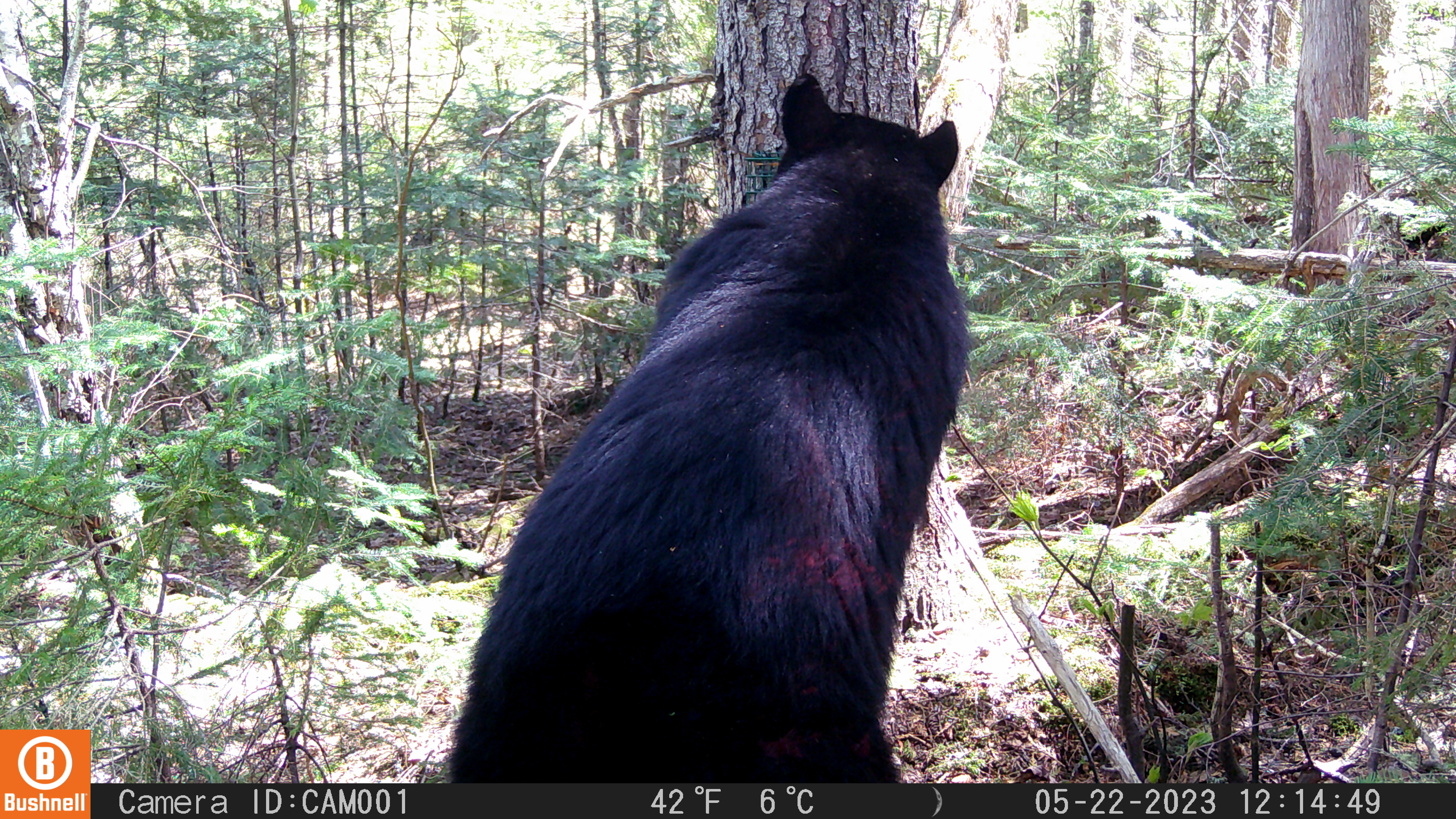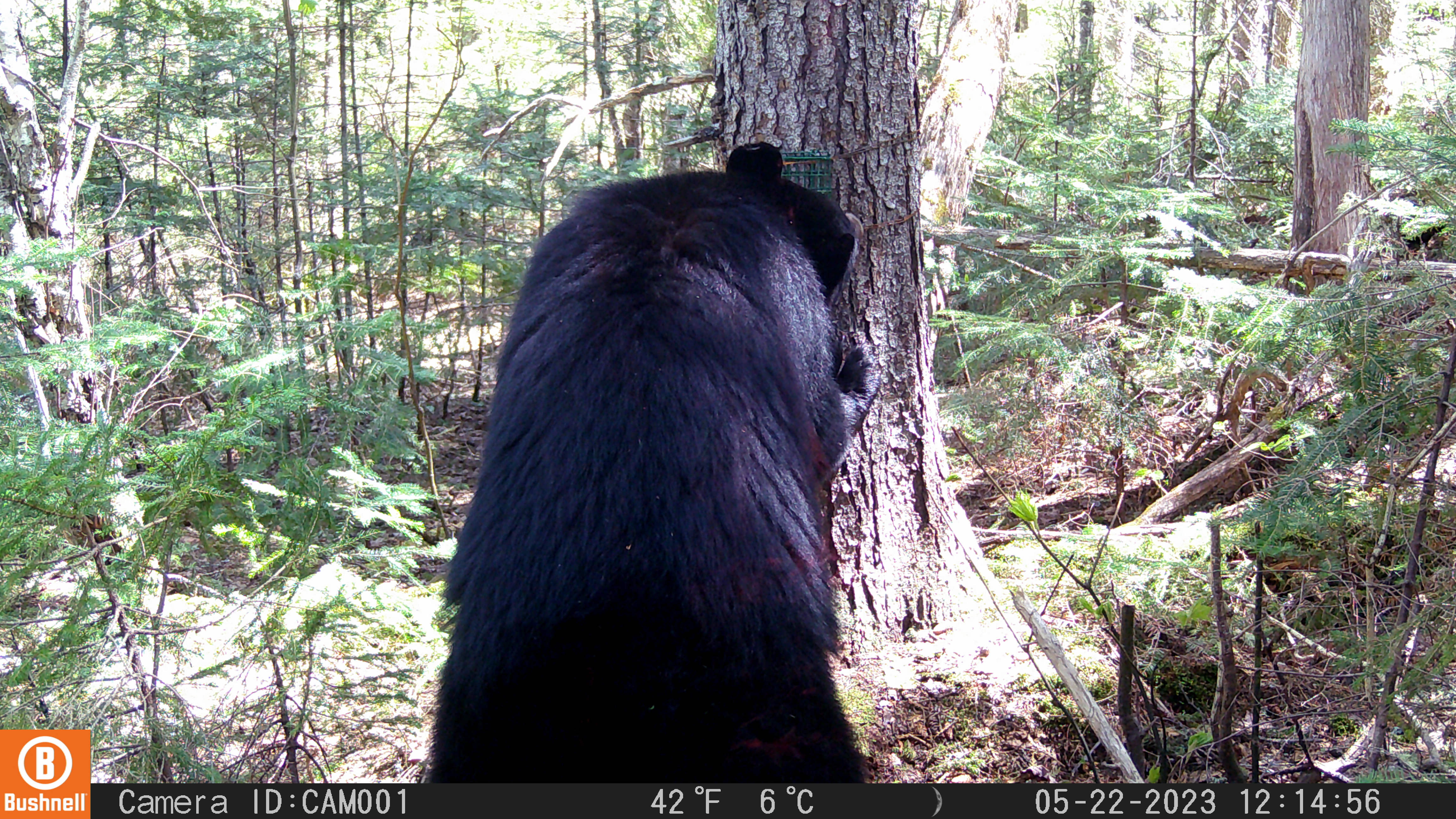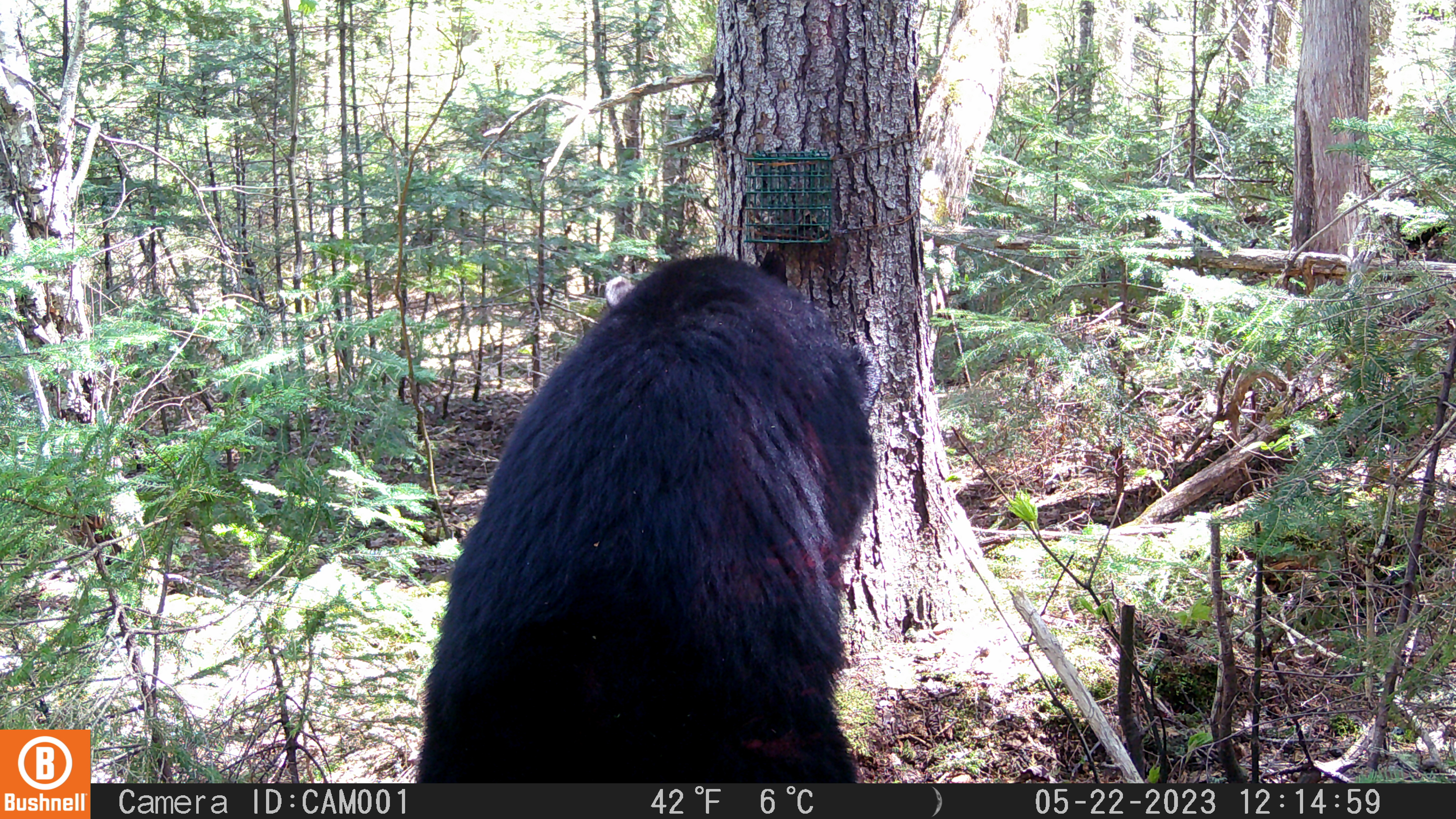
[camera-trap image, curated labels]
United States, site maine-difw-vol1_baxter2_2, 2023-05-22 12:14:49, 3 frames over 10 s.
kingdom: Animalia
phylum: Chordata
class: Mammalia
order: Carnivora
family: Ursidae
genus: Ursus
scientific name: Ursus americanus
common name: black bear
Black bear (Ursus americanus).